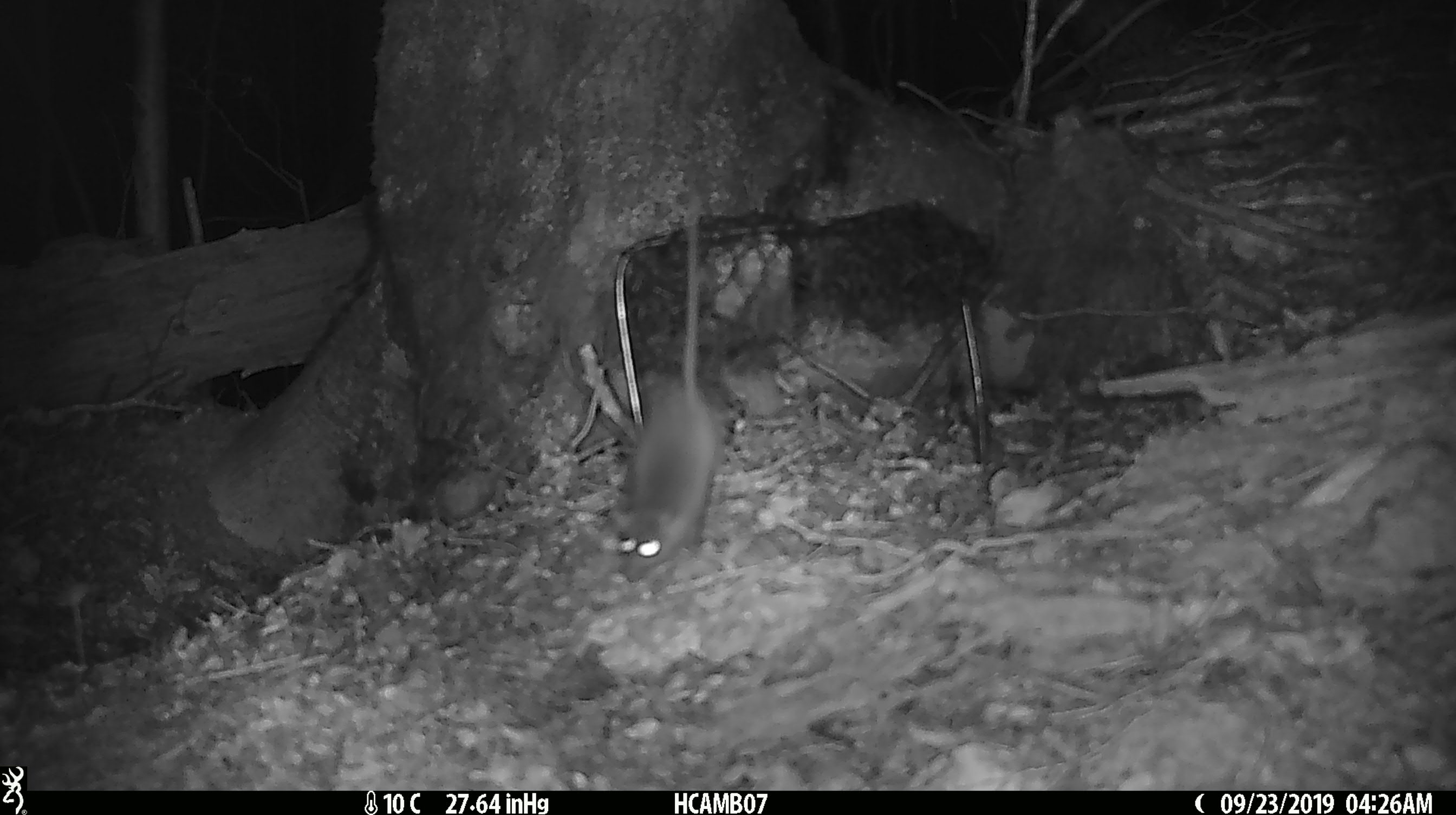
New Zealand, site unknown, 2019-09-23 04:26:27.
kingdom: Animalia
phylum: Chordata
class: Mammalia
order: Rodentia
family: Muridae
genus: Mus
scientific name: Mus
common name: mouse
Mouse (Mus).